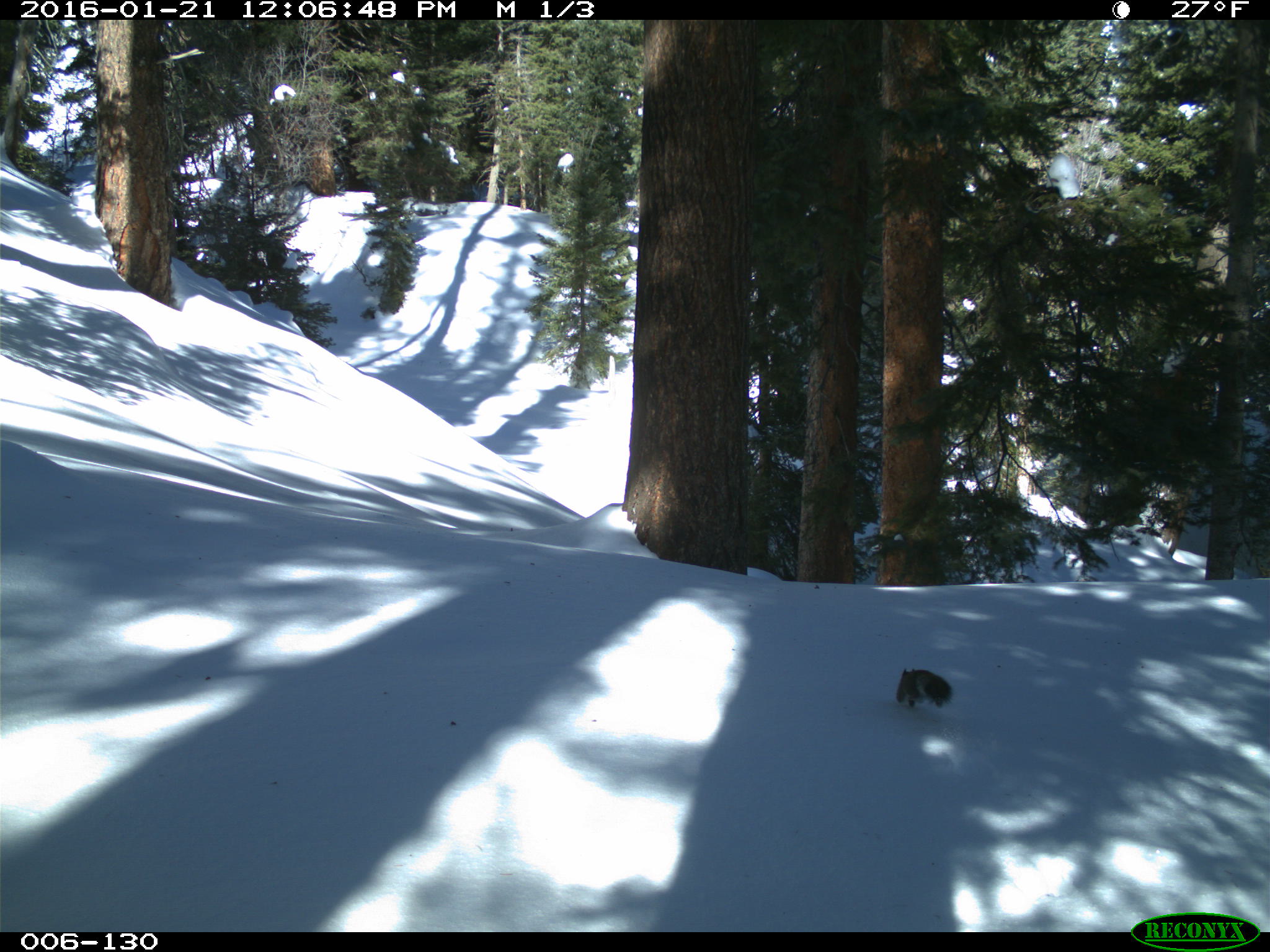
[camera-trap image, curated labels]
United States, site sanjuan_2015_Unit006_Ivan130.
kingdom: Animalia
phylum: Chordata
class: Mammalia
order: Rodentia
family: Sciuridae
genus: Tamiasciurus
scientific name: Tamiasciurus hudsonicus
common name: american red squirrel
Tamiasciurus hudsonicus (american red squirrel).